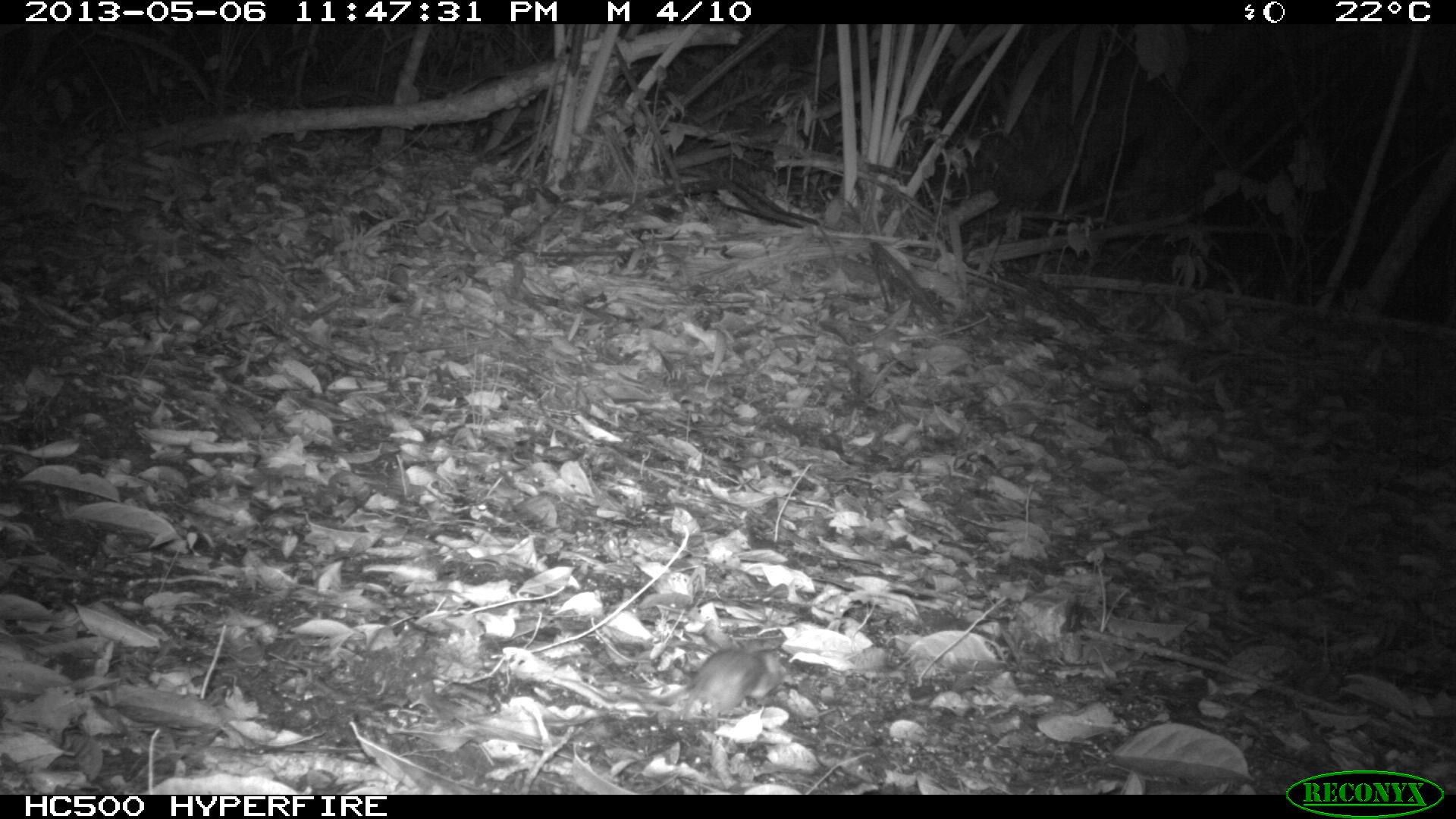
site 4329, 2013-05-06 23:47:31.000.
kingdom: Animalia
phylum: Chordata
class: Mammalia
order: Rodentia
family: Cricetidae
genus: Peromyscus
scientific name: Peromyscus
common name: deermice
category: peromyscus sp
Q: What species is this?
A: Peromyscus sp (deermice) (Peromyscus).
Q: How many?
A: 1.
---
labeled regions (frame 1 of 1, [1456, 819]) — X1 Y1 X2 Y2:
peromyscus sp: 680 647 773 731